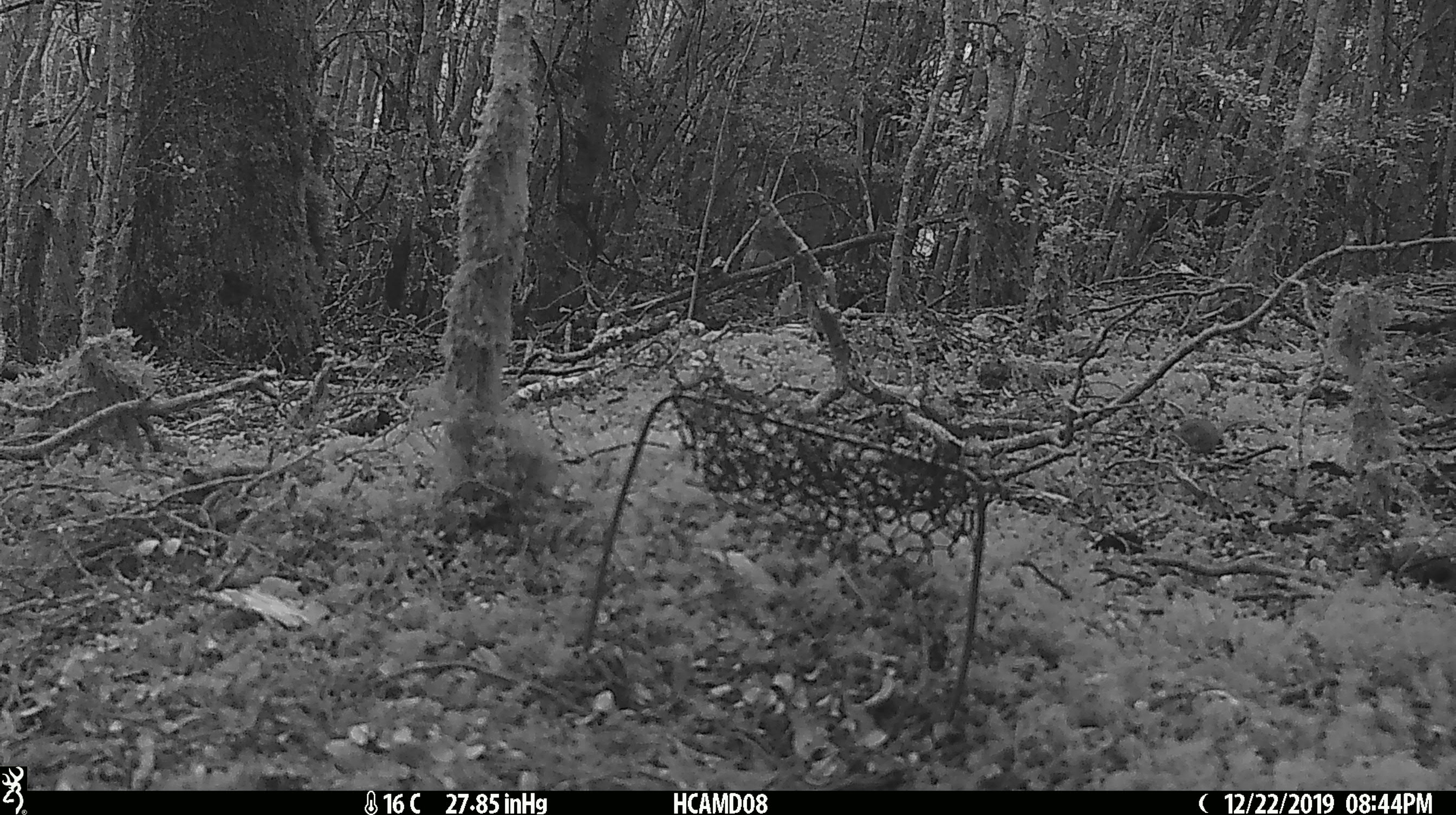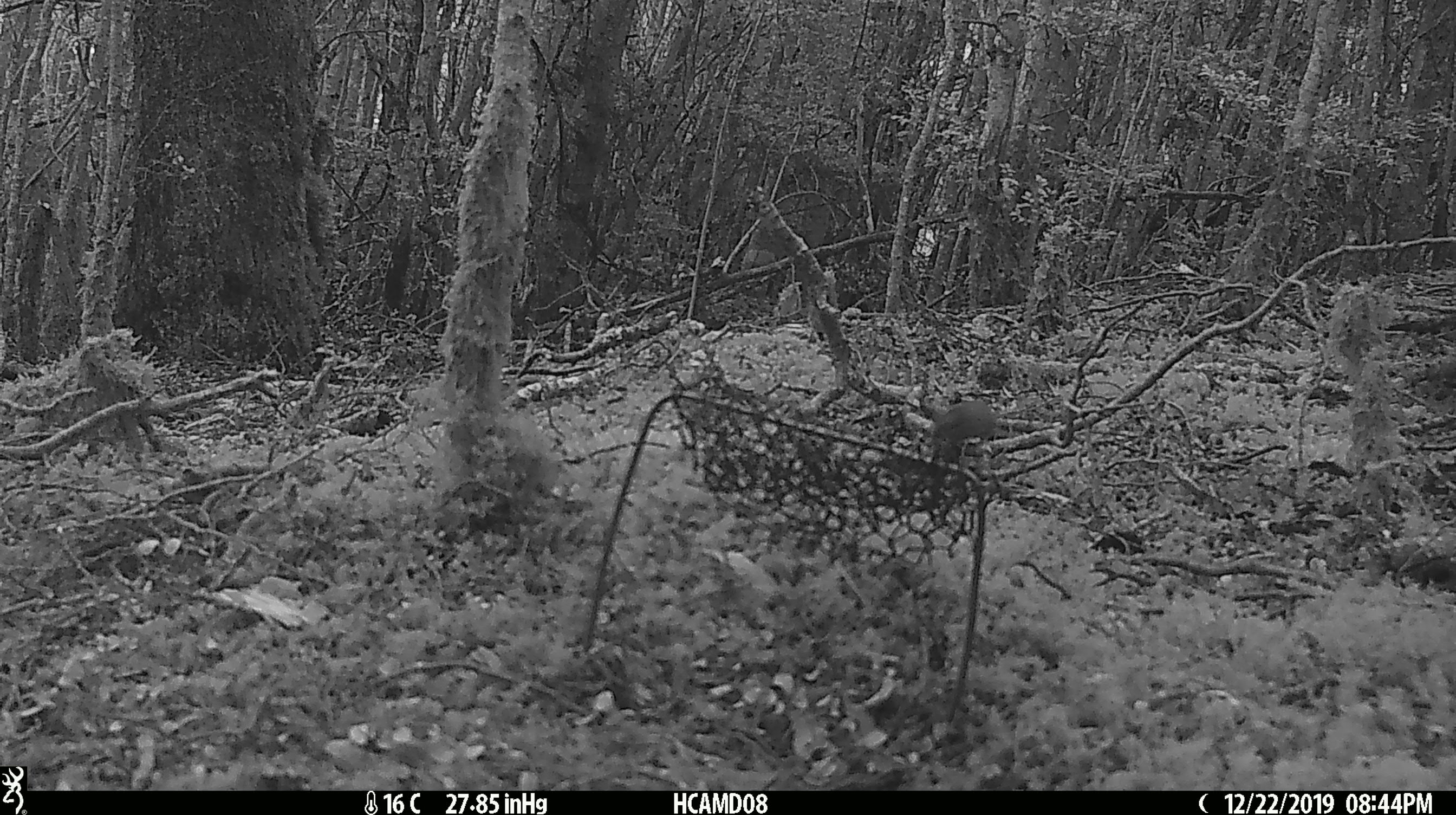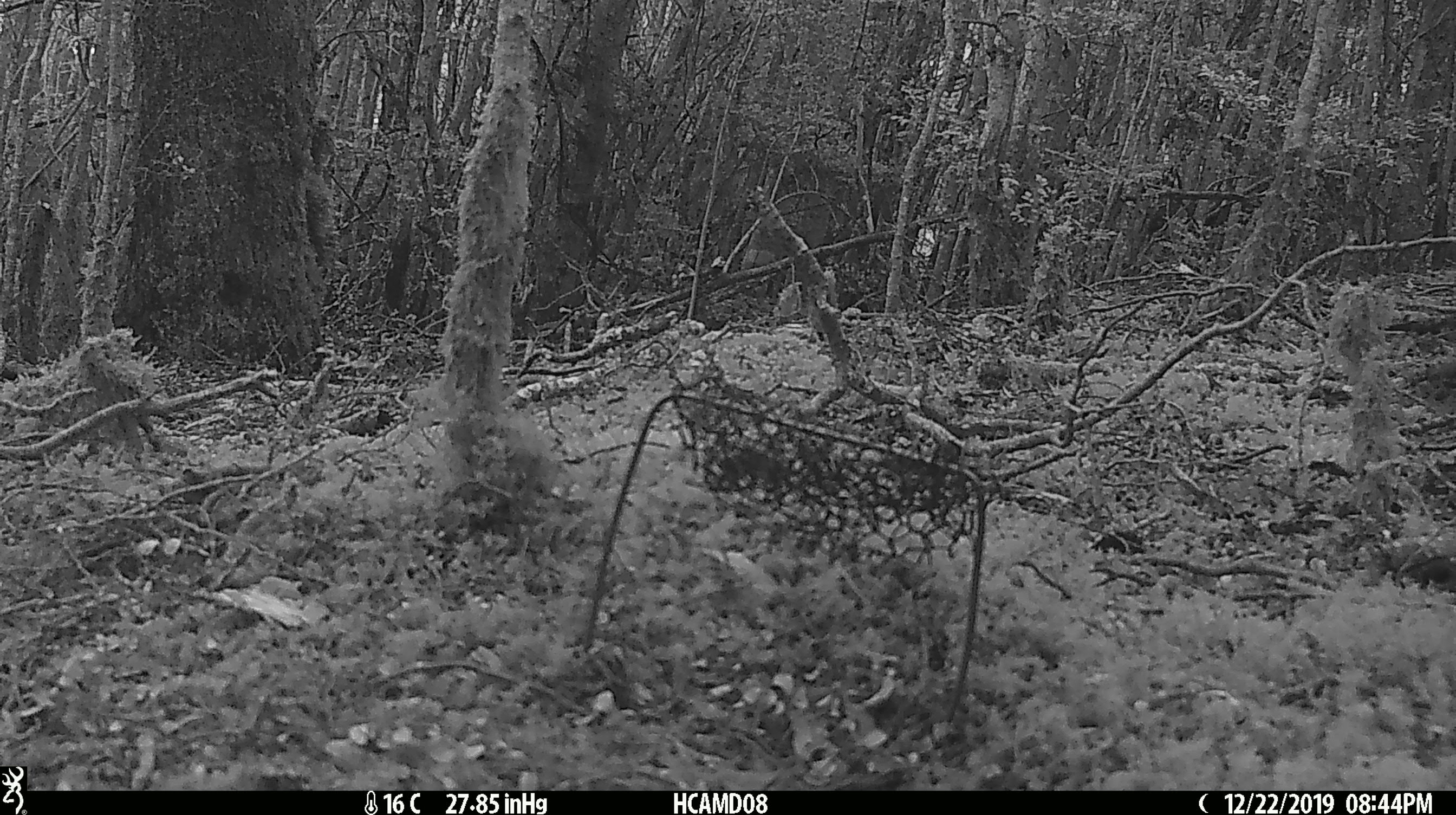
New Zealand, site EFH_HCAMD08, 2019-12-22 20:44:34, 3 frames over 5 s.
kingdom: Animalia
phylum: Chordata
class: Mammalia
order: Rodentia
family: Muridae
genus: Mus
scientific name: Mus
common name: mouse